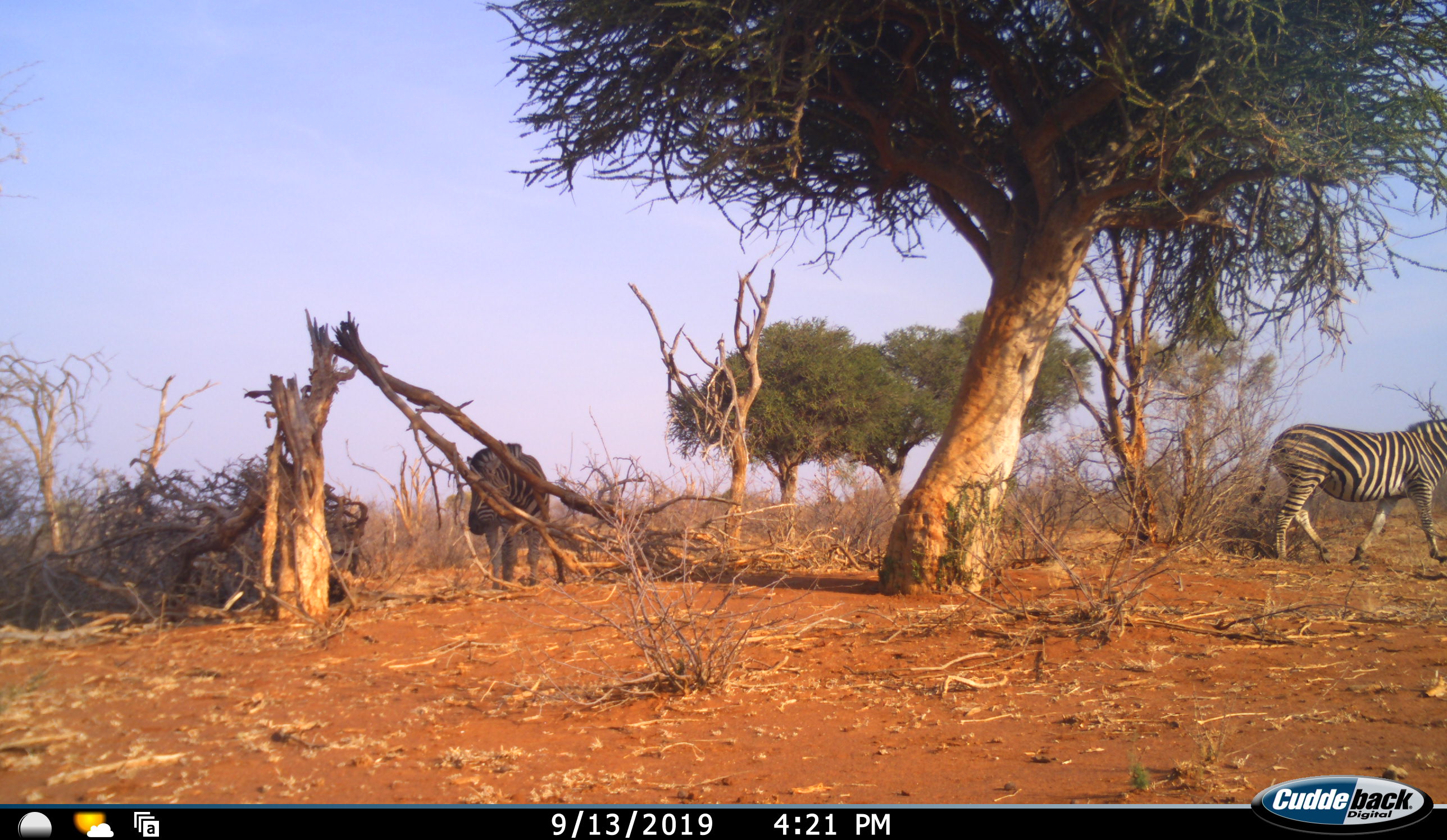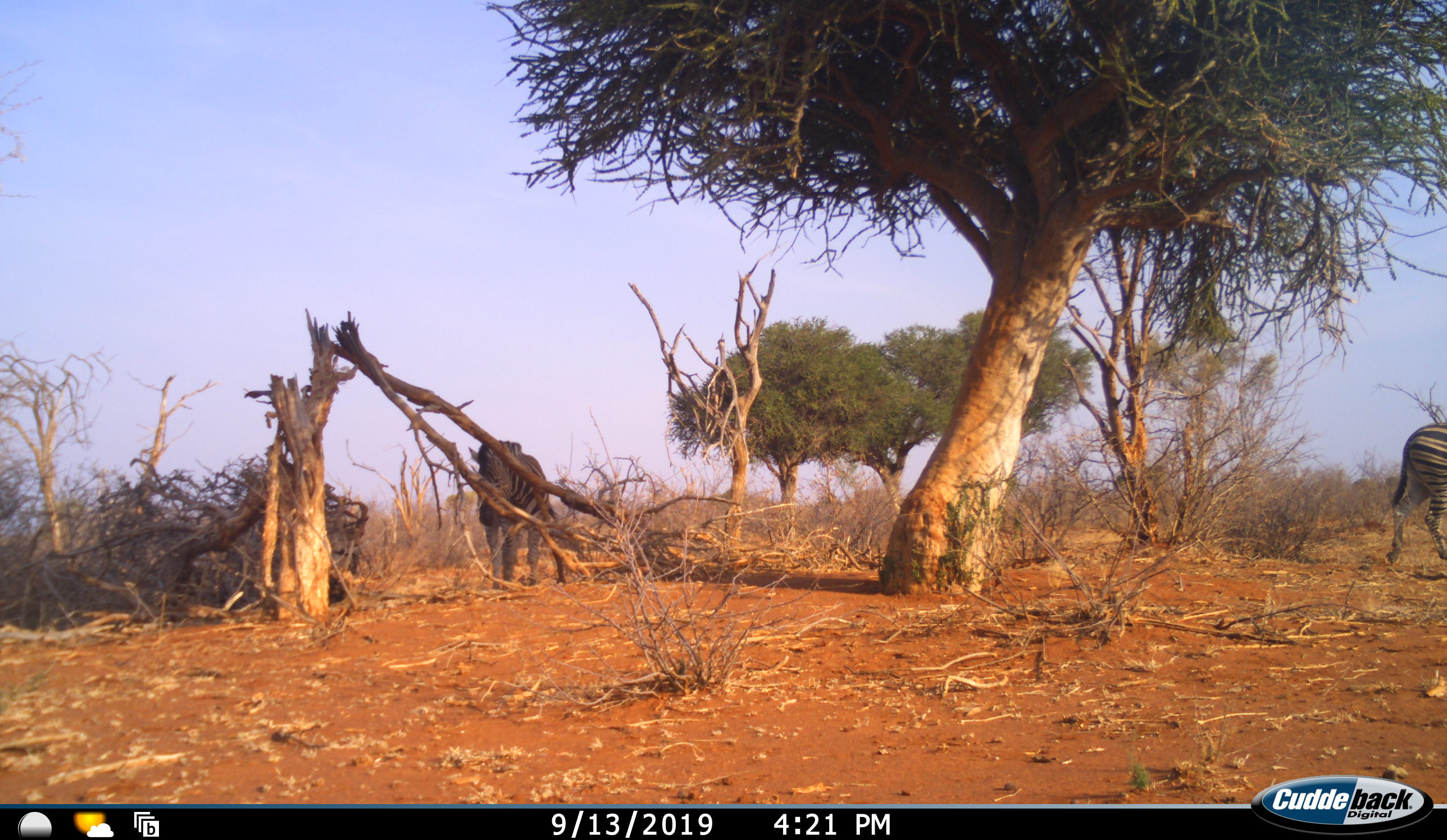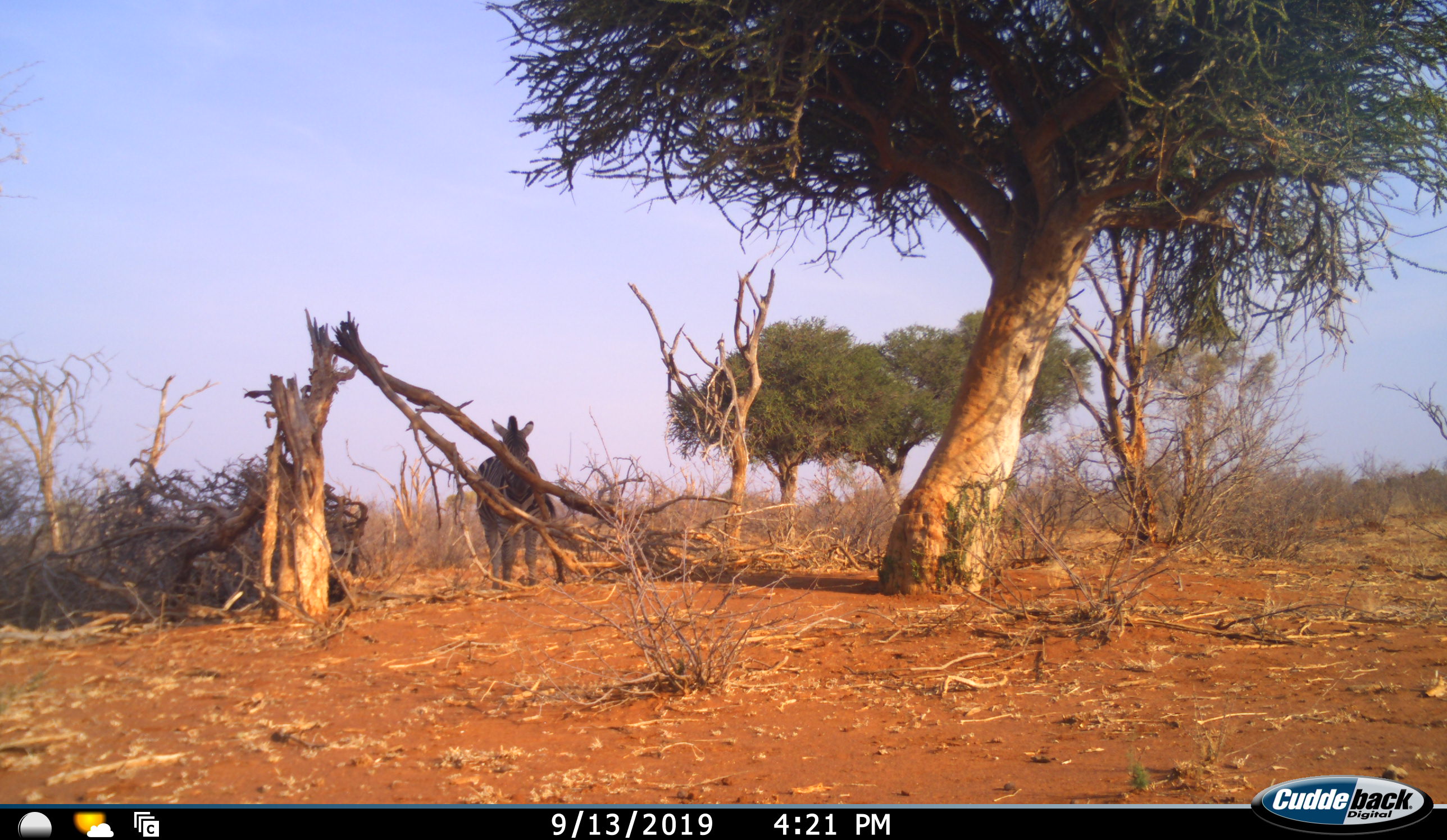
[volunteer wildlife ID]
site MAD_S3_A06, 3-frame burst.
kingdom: Animalia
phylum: Chordata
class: Mammalia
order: Perissodactyla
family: Equidae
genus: Equus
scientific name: Equus quagga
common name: plains zebra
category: zebraplains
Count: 2.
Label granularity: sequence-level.